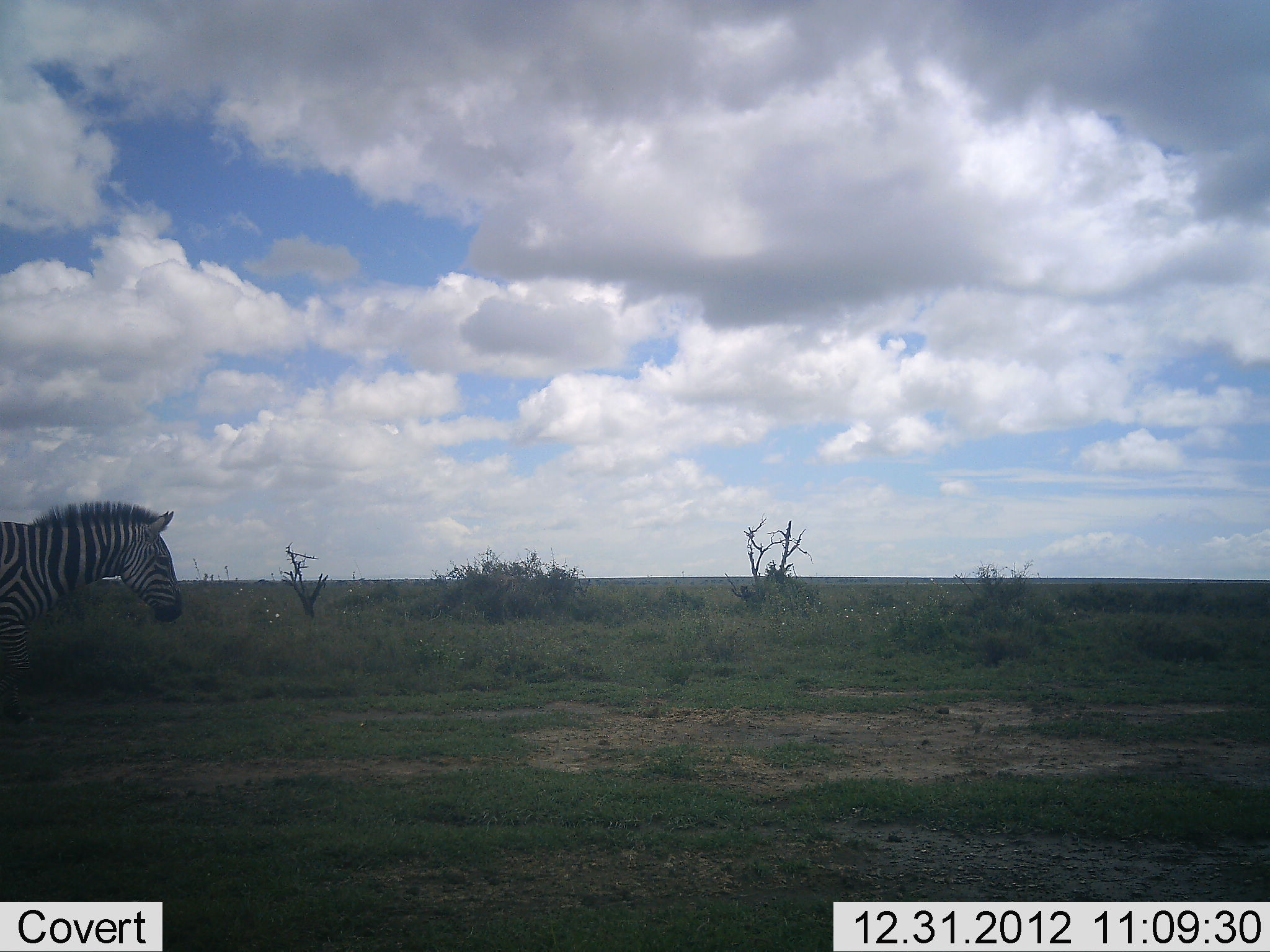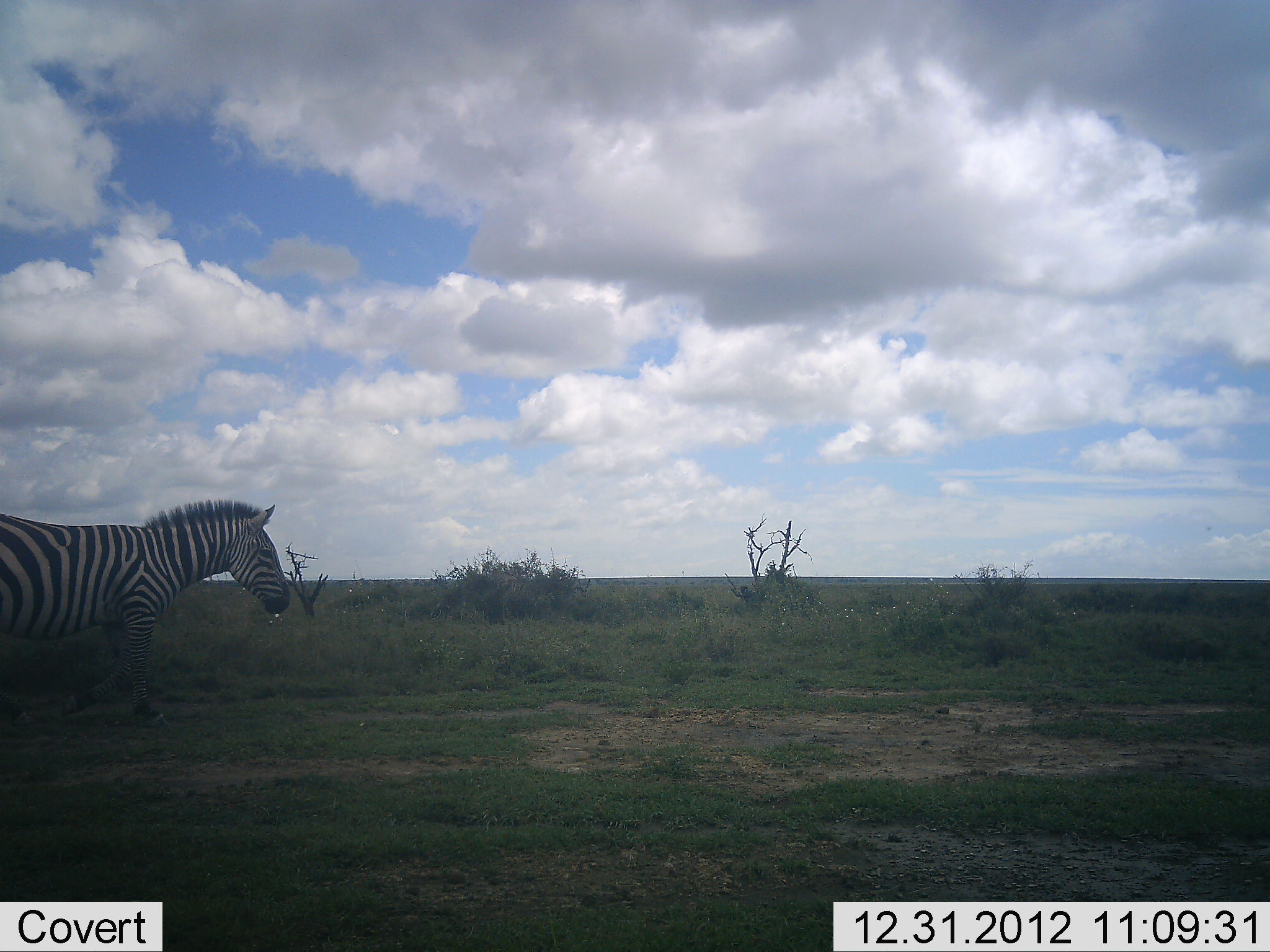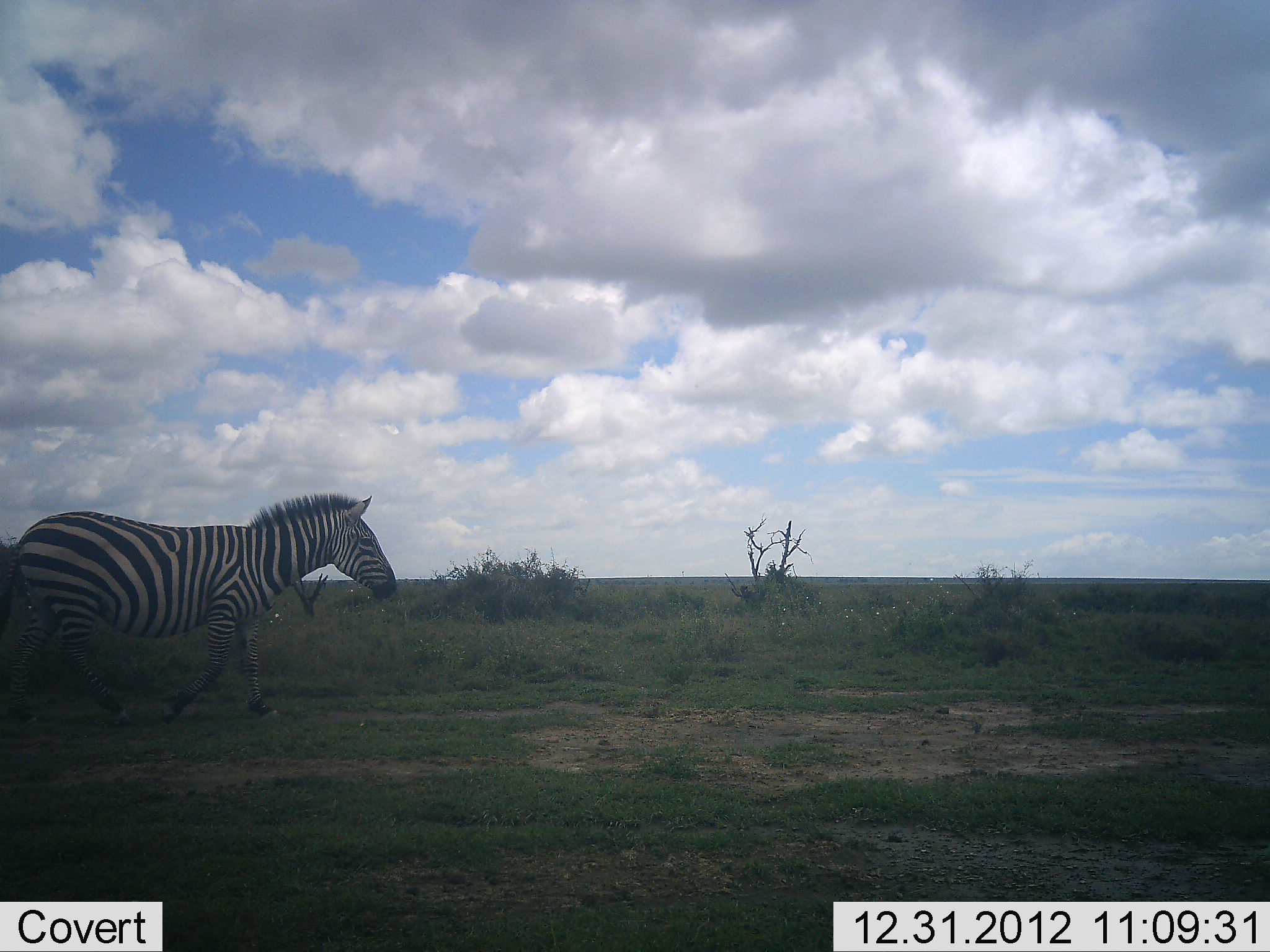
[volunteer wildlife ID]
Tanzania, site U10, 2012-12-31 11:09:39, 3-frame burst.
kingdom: Animalia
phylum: Chordata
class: Mammalia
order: Perissodactyla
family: Equidae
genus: Equus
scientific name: Equus quagga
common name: plains zebra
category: zebra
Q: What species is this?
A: Zebra (plains zebra) (Equus quagga).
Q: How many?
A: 1.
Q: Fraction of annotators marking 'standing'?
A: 0%.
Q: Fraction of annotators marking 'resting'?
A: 0%.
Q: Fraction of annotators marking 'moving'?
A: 100%.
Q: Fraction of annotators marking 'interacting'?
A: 0%.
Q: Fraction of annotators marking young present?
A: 0%.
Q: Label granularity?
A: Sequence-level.